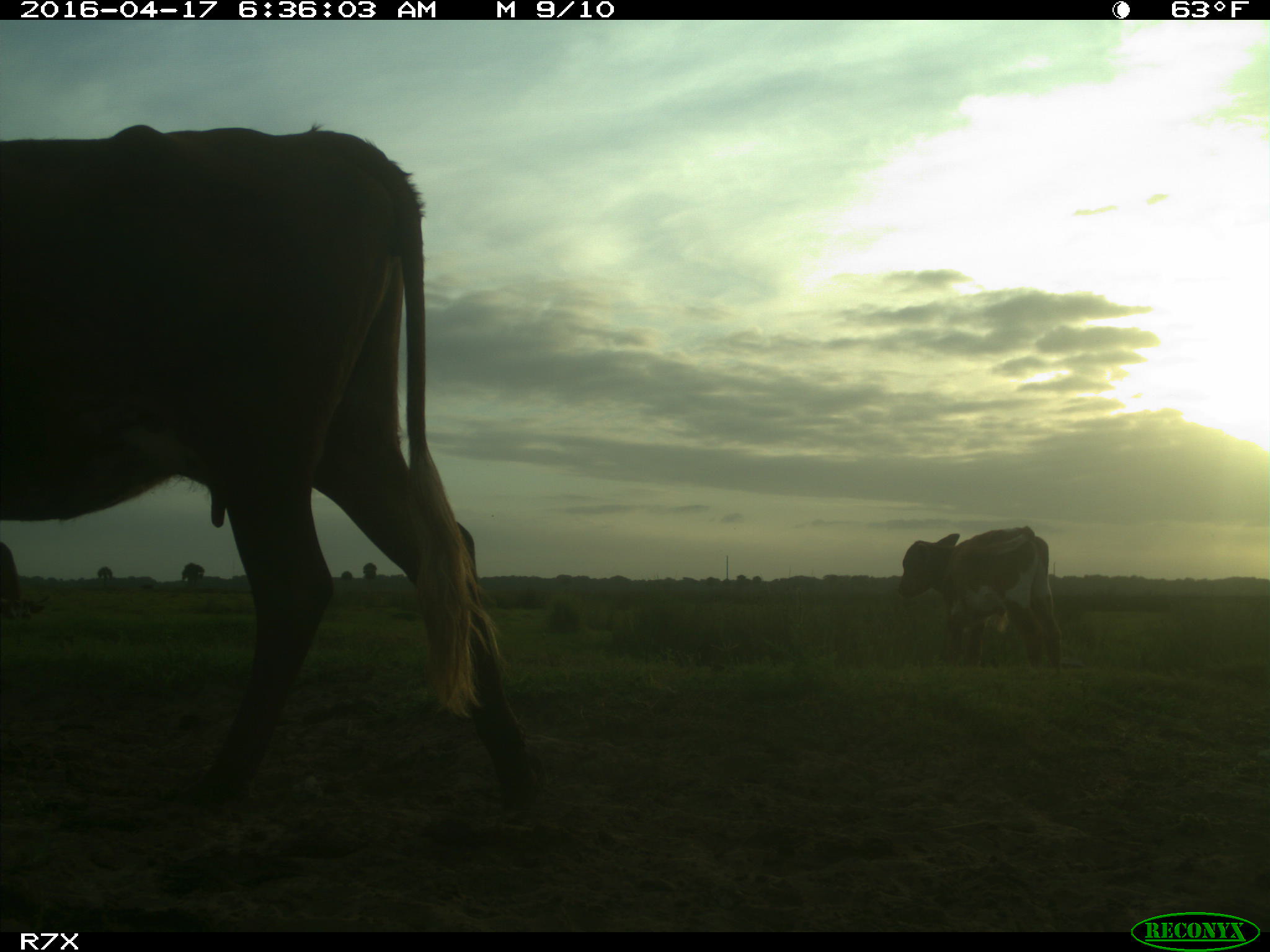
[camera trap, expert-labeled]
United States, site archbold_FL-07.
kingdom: Animalia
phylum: Chordata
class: Mammalia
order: Artiodactyla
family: Bovidae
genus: Bos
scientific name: Bos taurus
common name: domestic cow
Bos taurus (domestic cow).